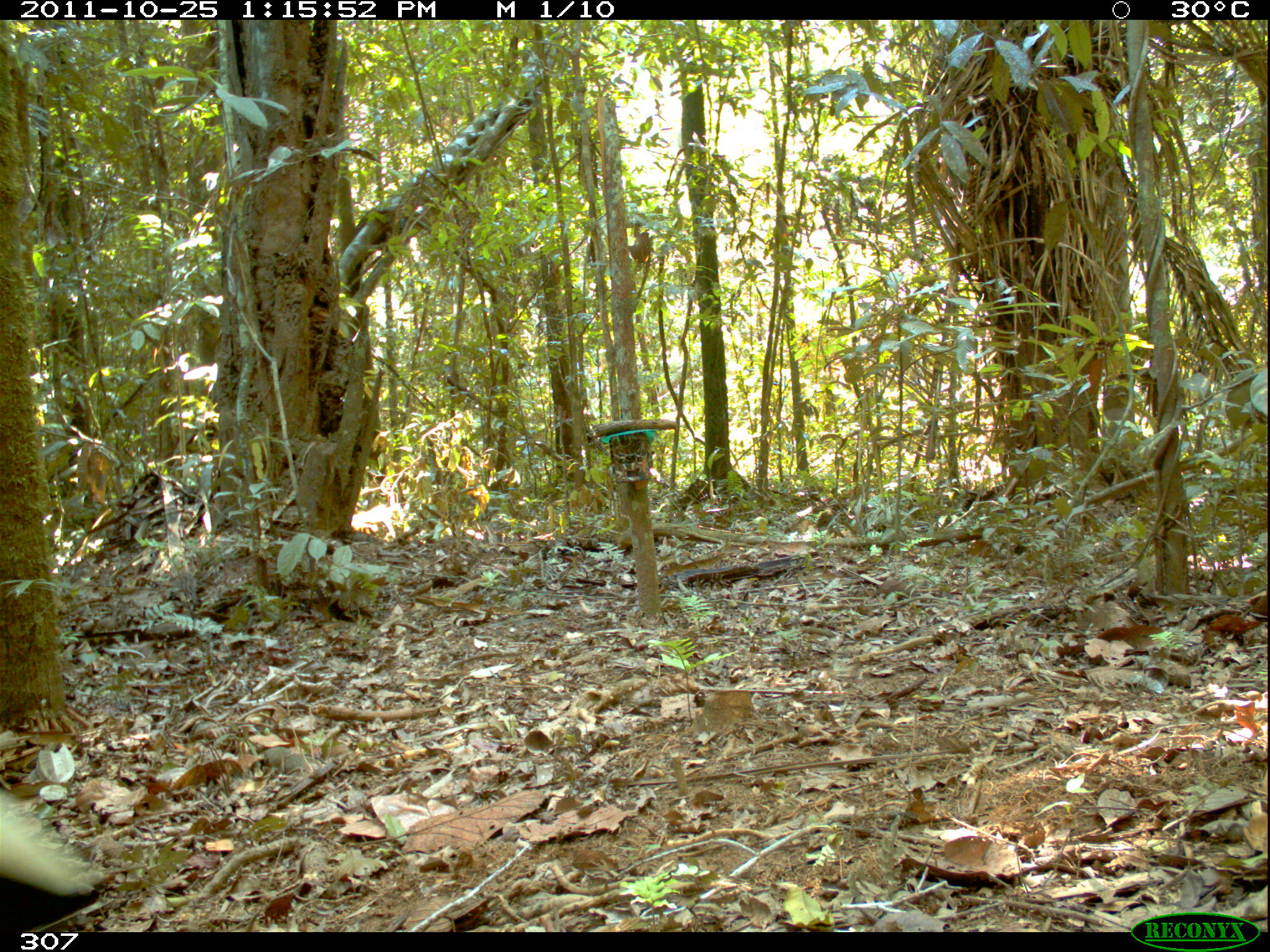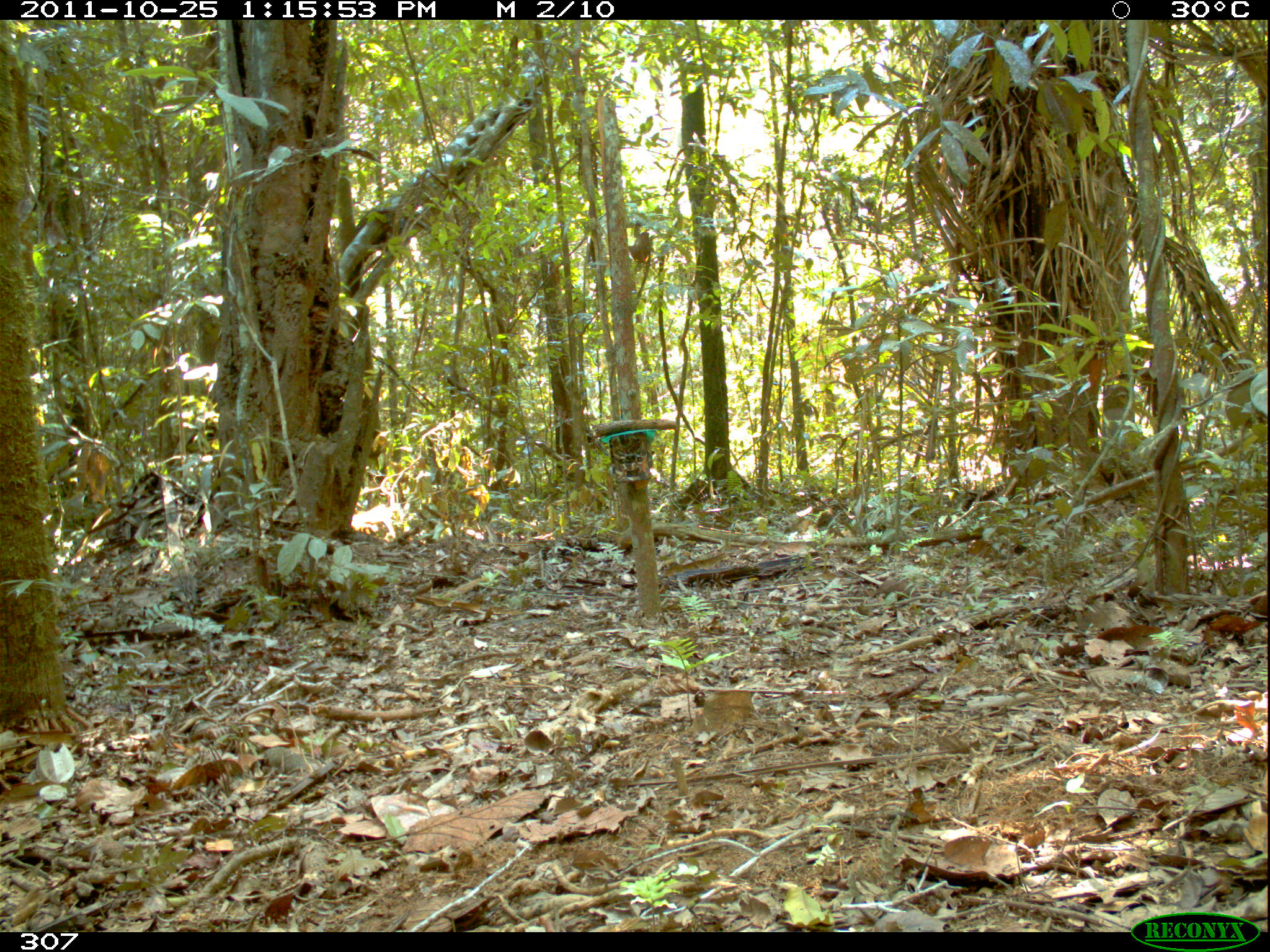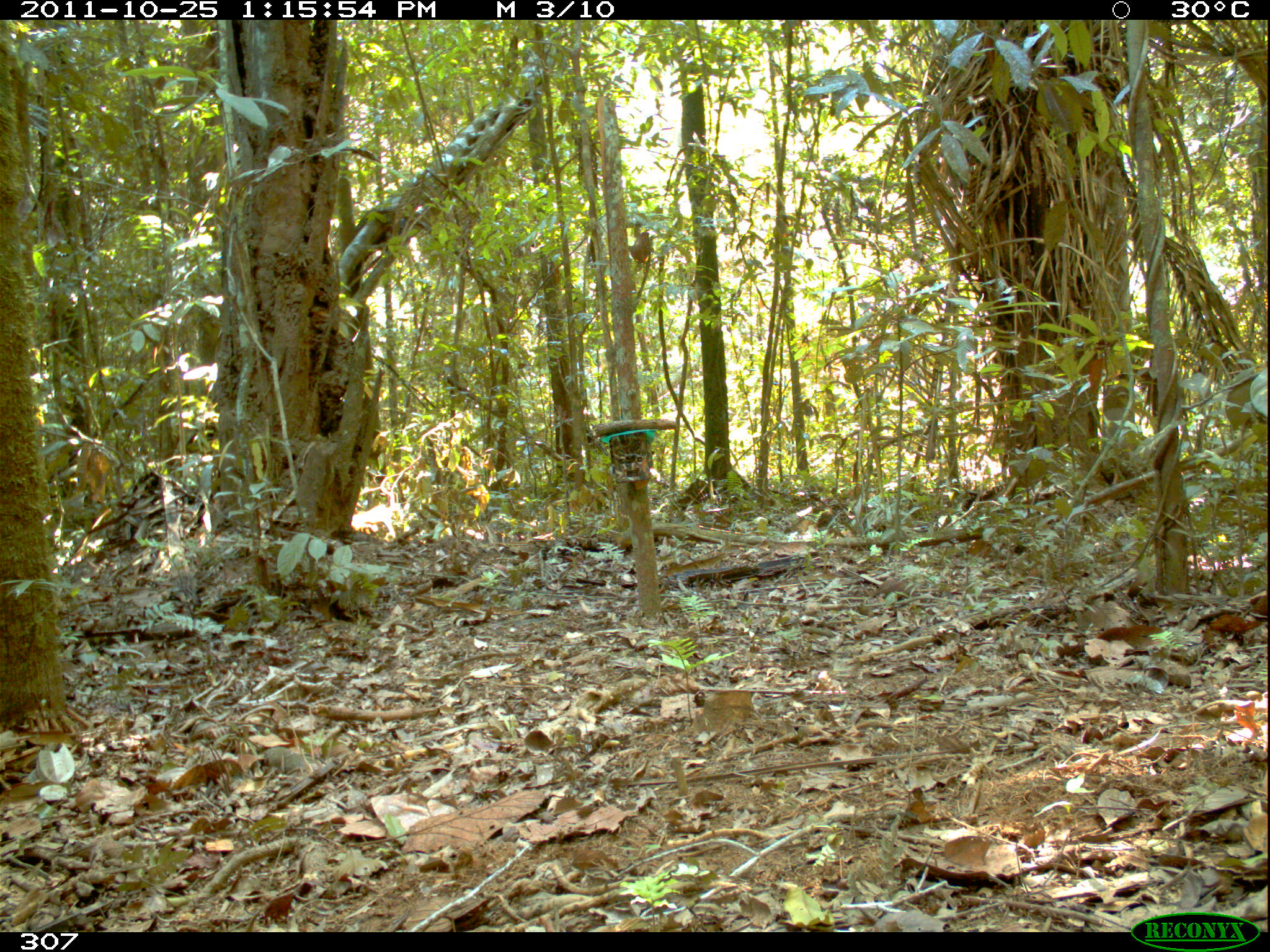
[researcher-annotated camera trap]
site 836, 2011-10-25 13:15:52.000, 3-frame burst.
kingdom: Animalia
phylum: Chordata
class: Aves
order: Gruiformes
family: Psophiidae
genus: Psophia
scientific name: Psophia leucoptera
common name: pale-winged trumpeter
Psophia leucoptera (pale-winged trumpeter).